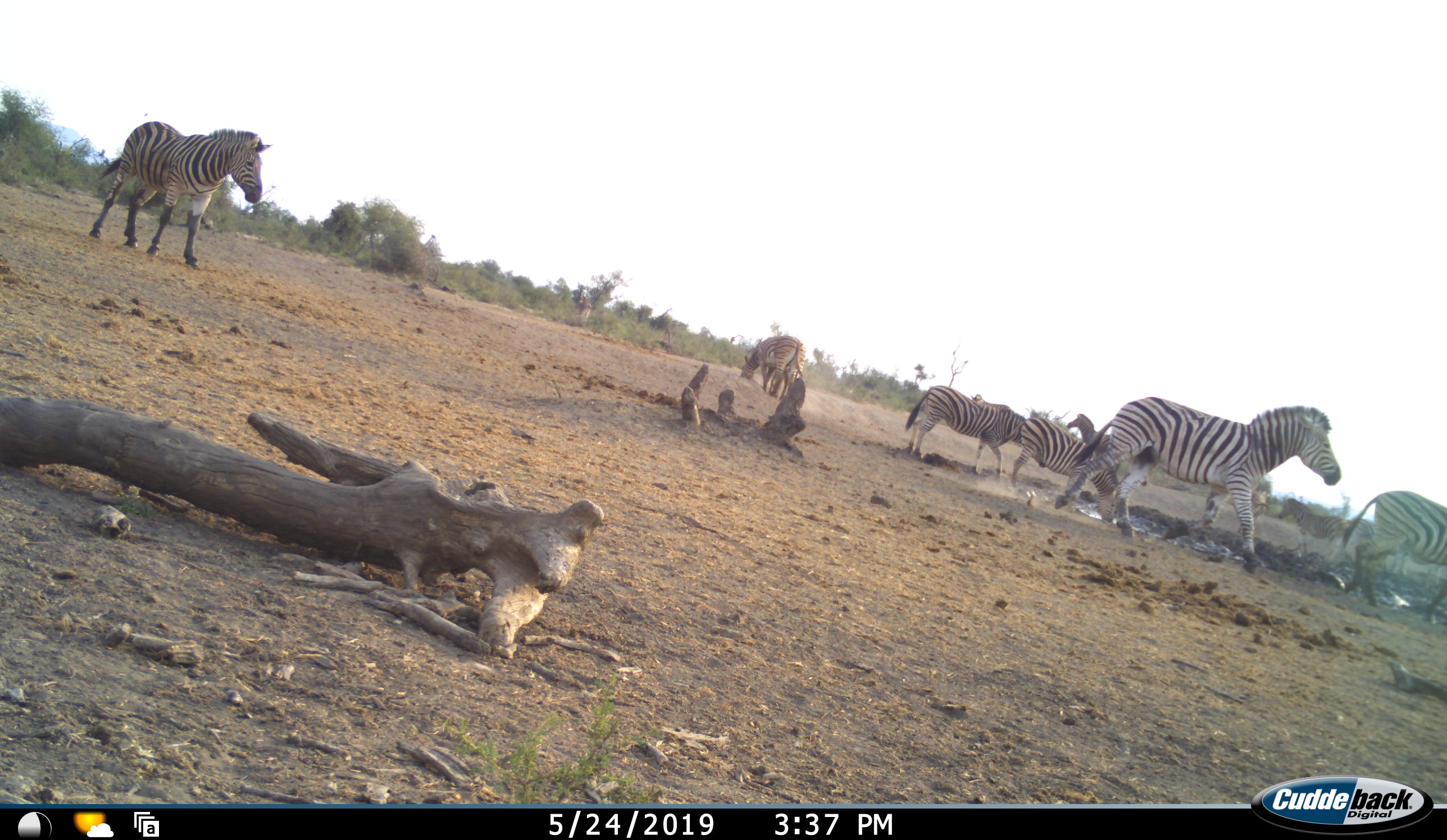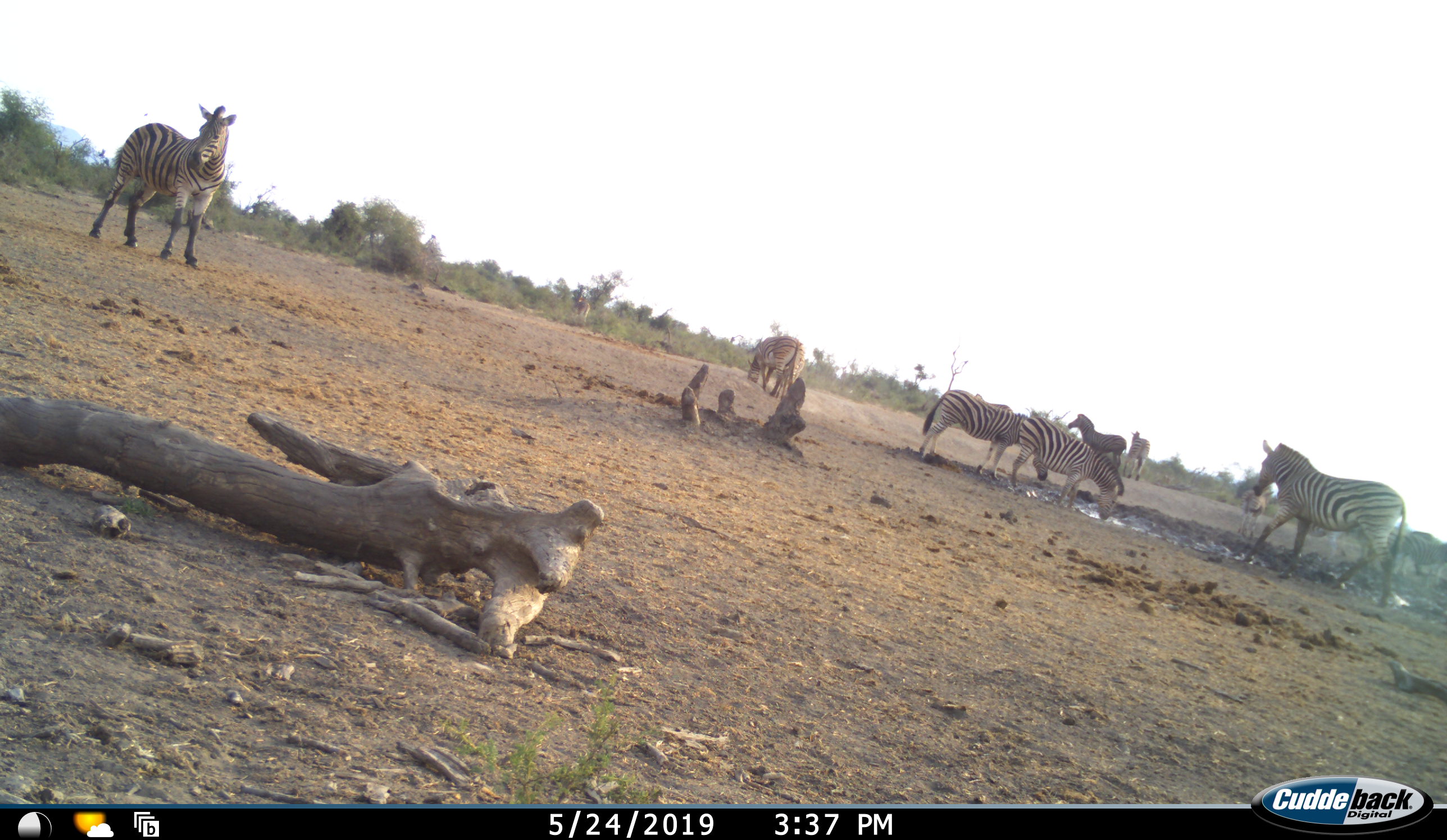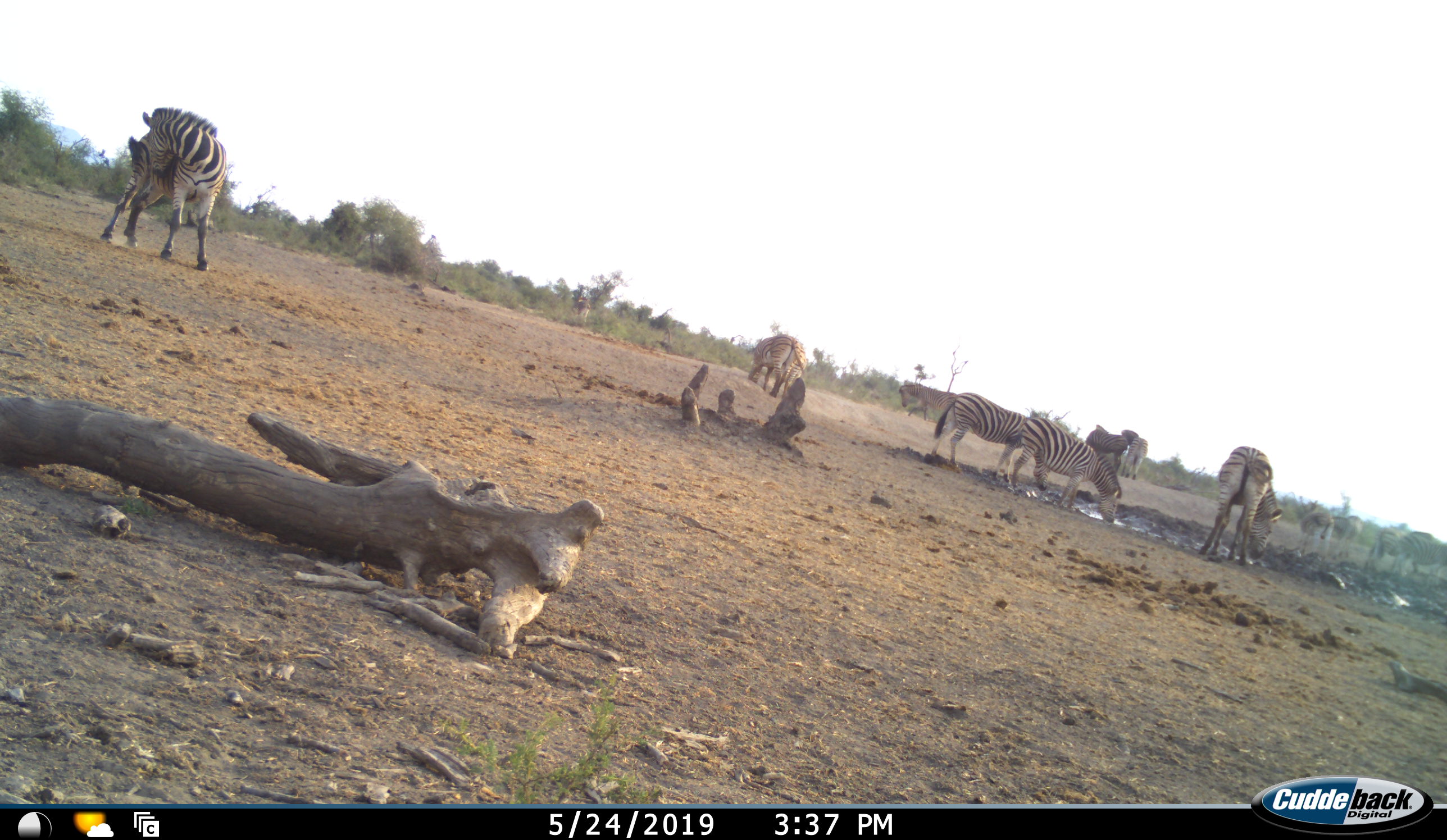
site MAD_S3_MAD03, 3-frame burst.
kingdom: Animalia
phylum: Chordata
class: Mammalia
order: Perissodactyla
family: Equidae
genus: Equus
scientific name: Equus quagga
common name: plains zebra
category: zebraplains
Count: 11-50.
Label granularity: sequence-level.